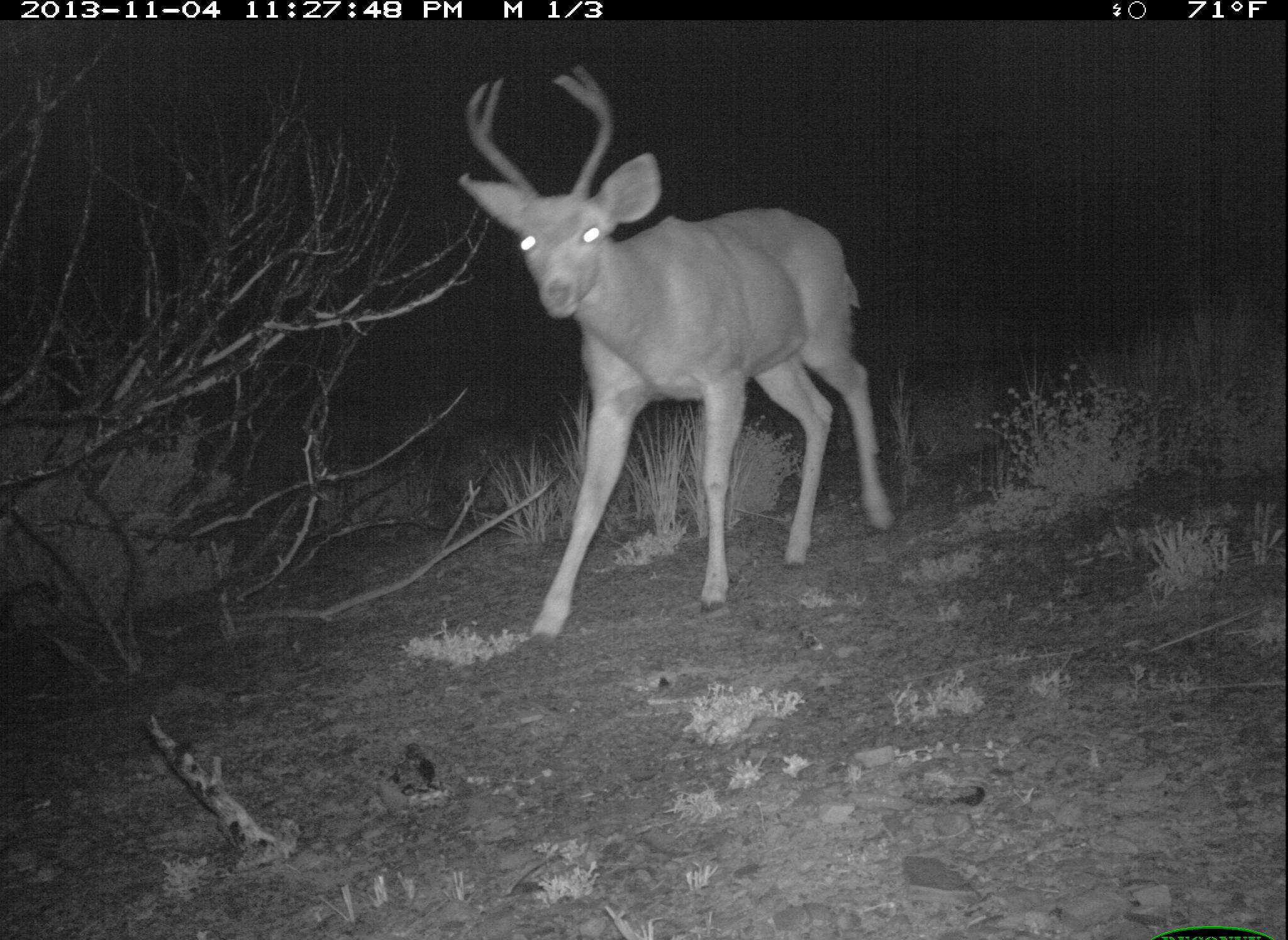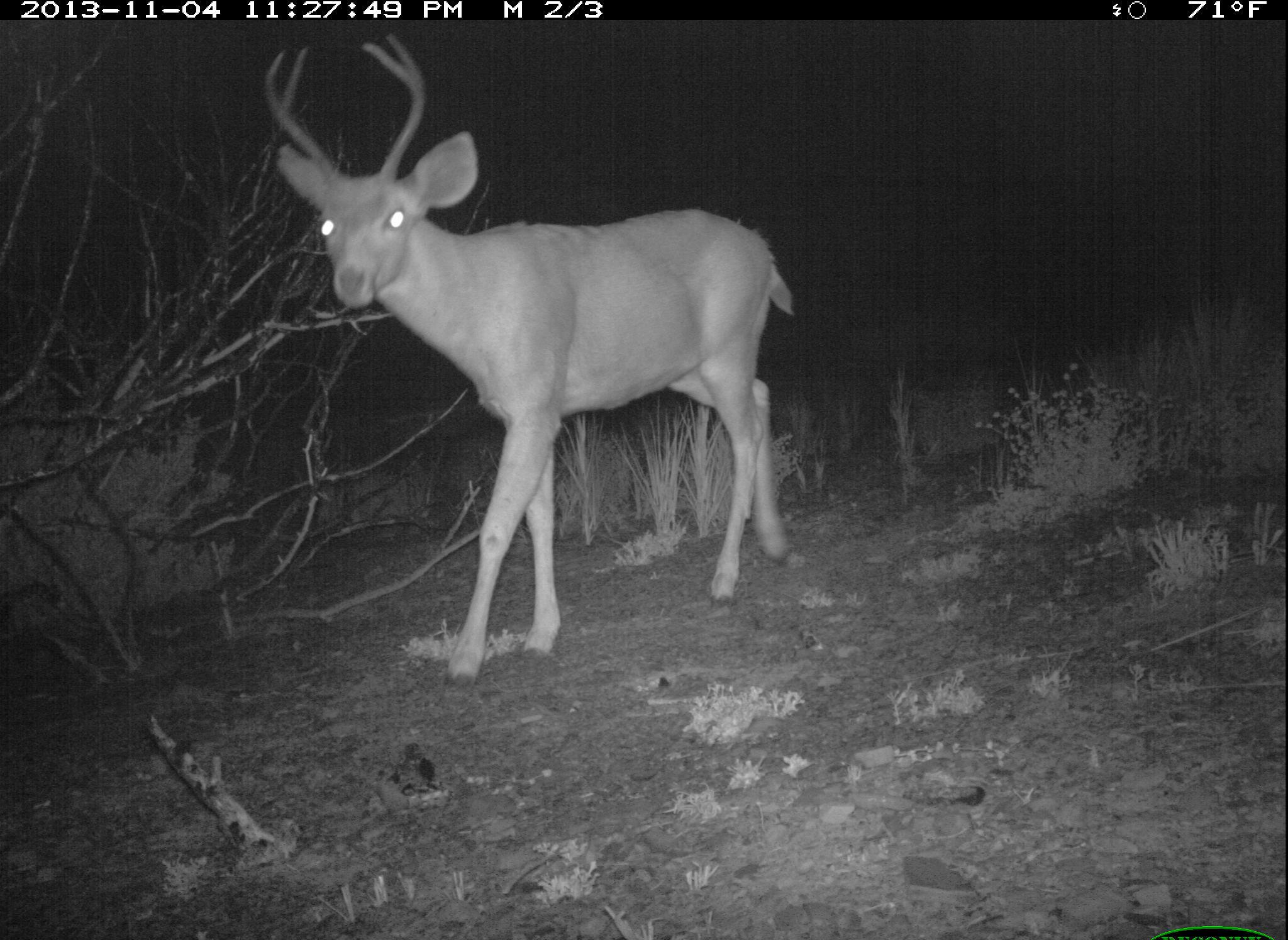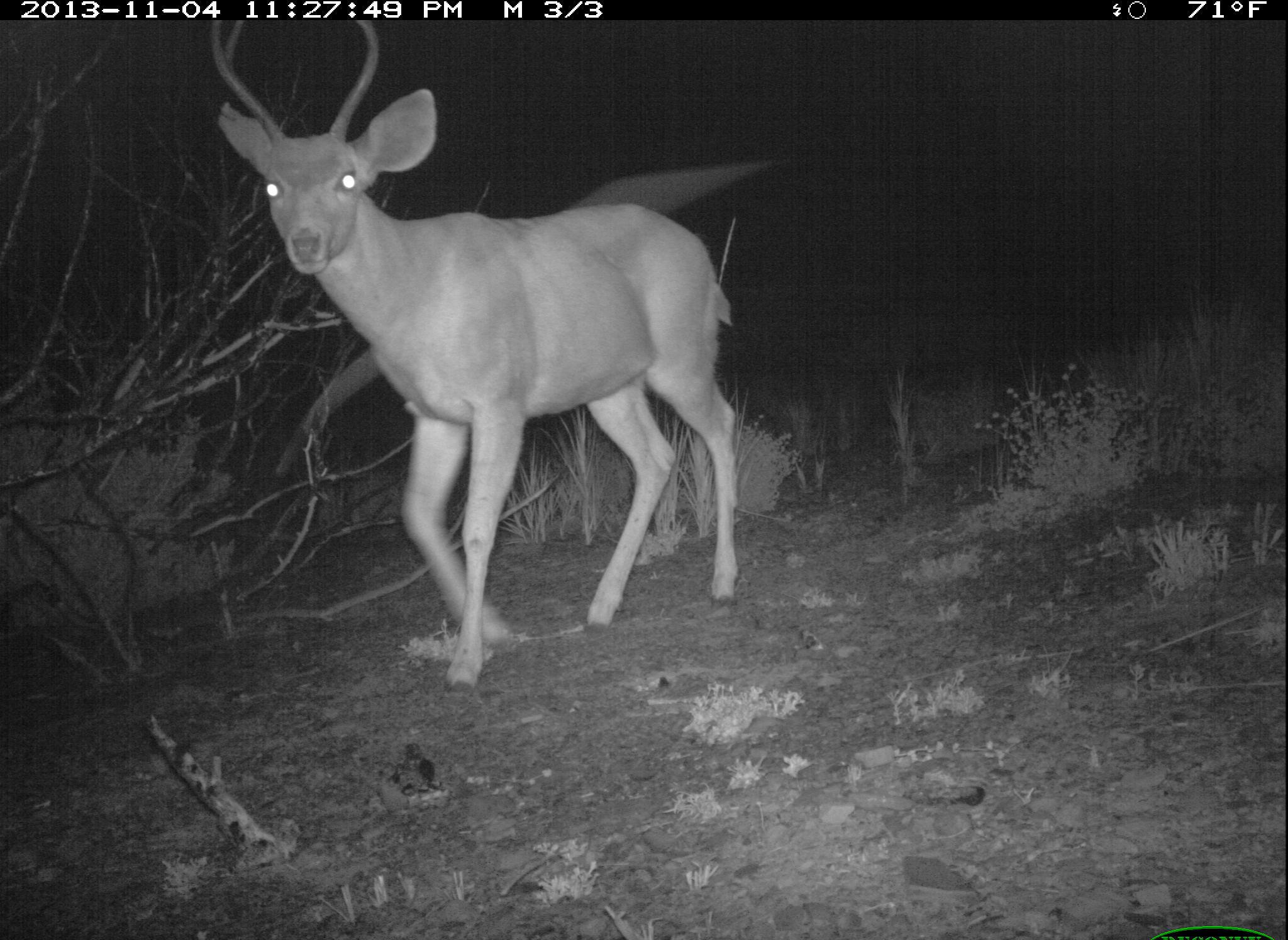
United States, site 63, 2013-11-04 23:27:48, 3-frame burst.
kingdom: Animalia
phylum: Chordata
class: Mammalia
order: Artiodactyla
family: Cervidae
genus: Odocoileus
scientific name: Odocoileus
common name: deer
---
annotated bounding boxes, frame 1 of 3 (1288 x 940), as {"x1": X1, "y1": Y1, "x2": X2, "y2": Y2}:
deer: {"x1": 460, "y1": 60, "x2": 896, "y2": 653}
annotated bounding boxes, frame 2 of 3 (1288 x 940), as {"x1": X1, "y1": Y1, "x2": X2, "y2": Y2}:
deer: {"x1": 261, "y1": 35, "x2": 799, "y2": 688}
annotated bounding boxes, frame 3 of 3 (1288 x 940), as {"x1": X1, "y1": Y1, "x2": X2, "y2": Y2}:
deer: {"x1": 208, "y1": 17, "x2": 743, "y2": 696}